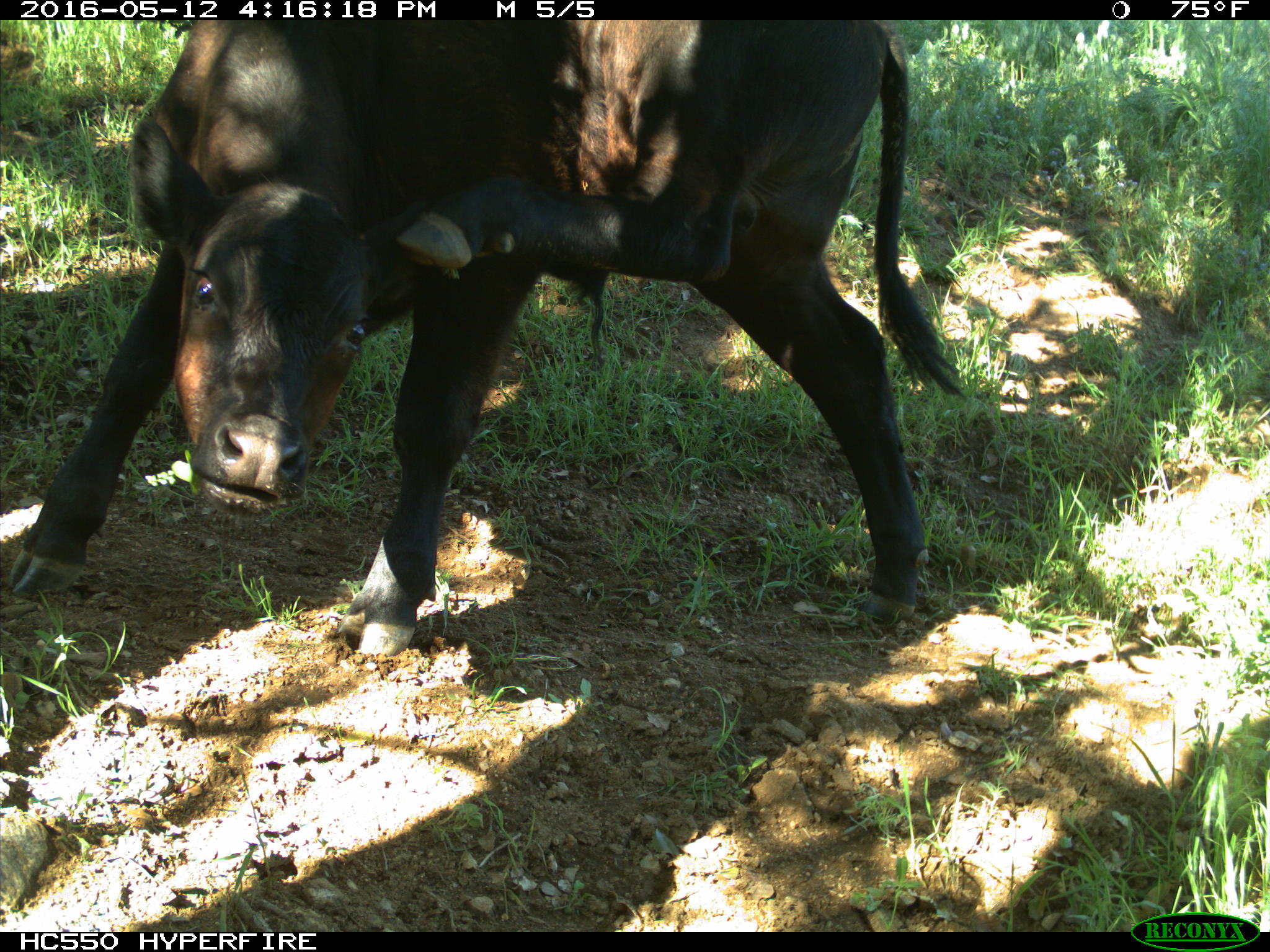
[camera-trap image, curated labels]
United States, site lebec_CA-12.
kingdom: Animalia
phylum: Chordata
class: Mammalia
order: Artiodactyla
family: Bovidae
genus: Bos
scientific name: Bos taurus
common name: domestic cow